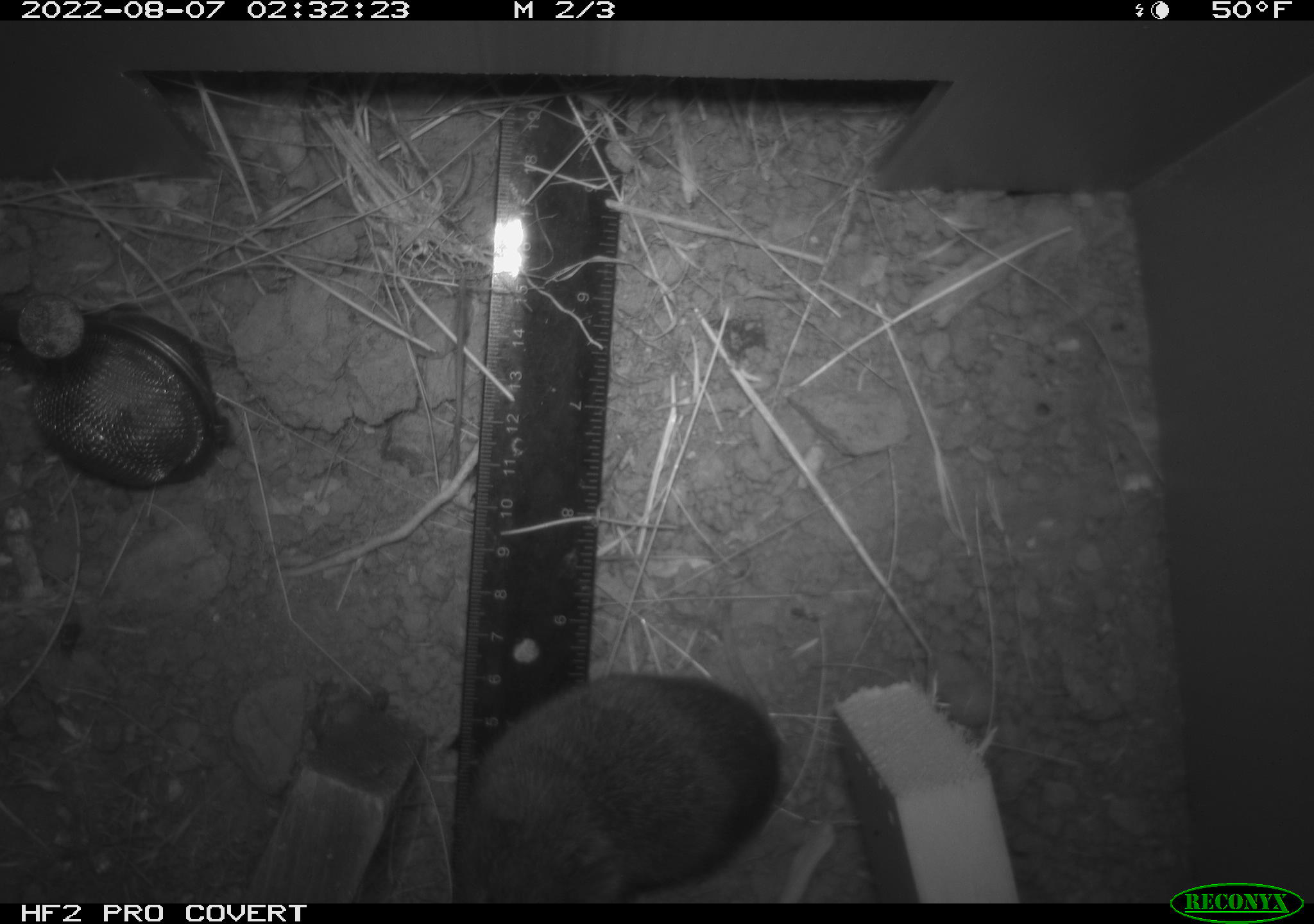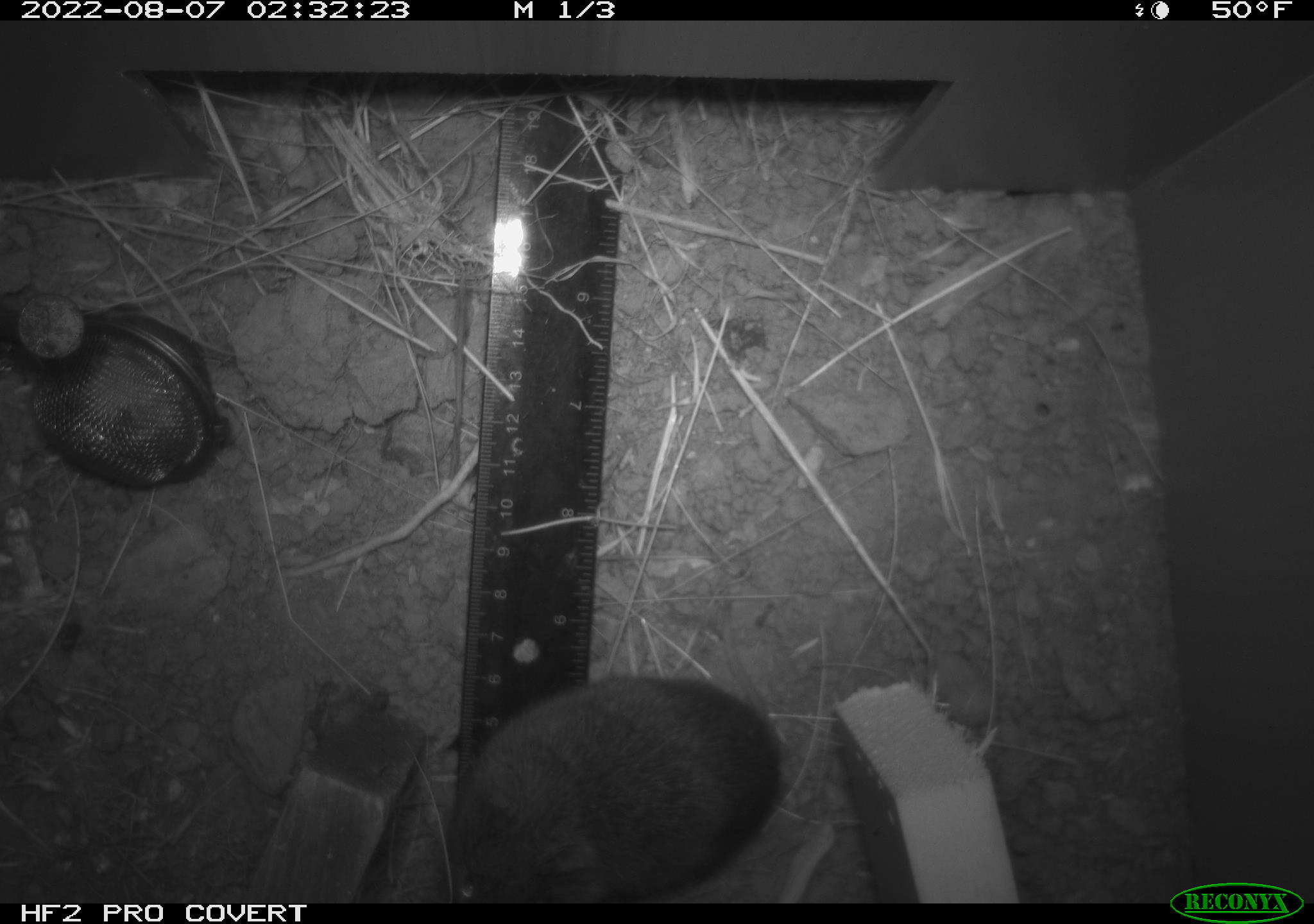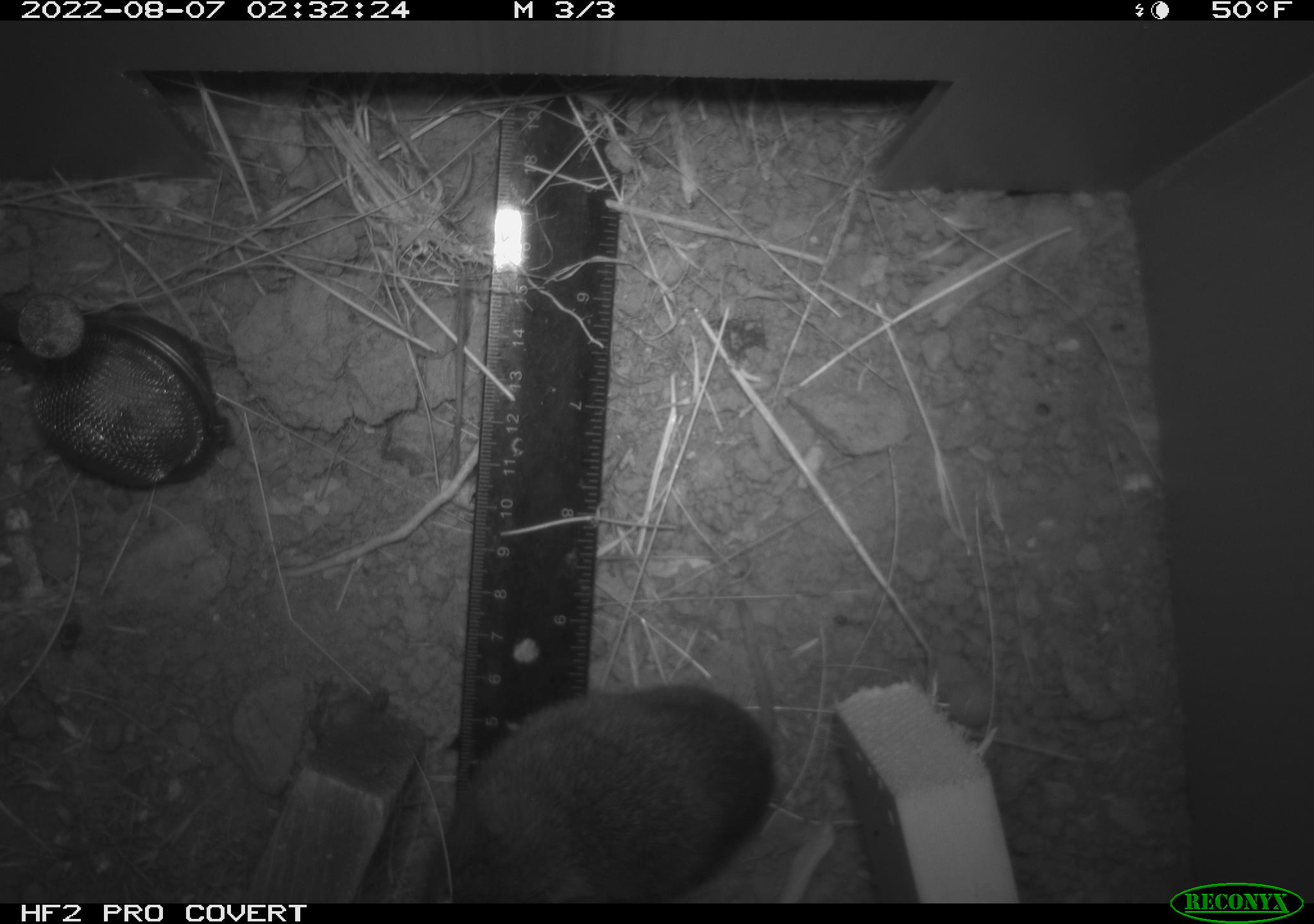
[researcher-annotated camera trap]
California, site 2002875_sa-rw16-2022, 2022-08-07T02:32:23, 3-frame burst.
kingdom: Animalia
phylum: Chordata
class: Mammalia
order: Rodentia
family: Cricetidae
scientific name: Arvicolinae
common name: voles, lemmings, and muskrats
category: arvicolinae subfamily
Arvicolinae subfamily (voles, lemmings, and muskrats) (Arvicolinae).